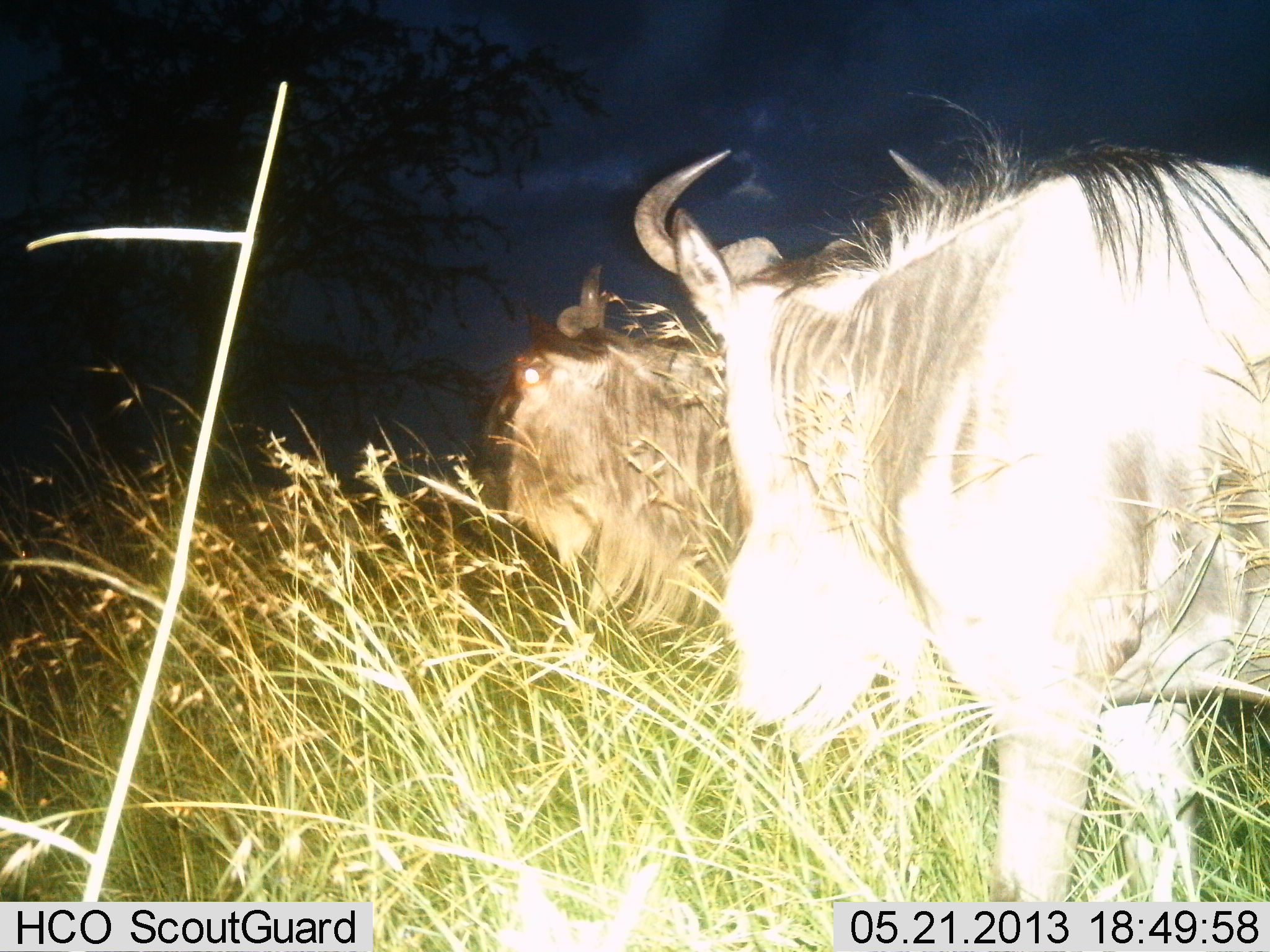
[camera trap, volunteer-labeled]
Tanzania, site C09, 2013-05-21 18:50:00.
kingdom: Animalia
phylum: Chordata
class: Mammalia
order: Artiodactyla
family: Bovidae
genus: Connochaetes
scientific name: Connochaetes taurinus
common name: blue wildebeest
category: wildebeest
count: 2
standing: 90%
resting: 0%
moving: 0%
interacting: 0%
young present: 0%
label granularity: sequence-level